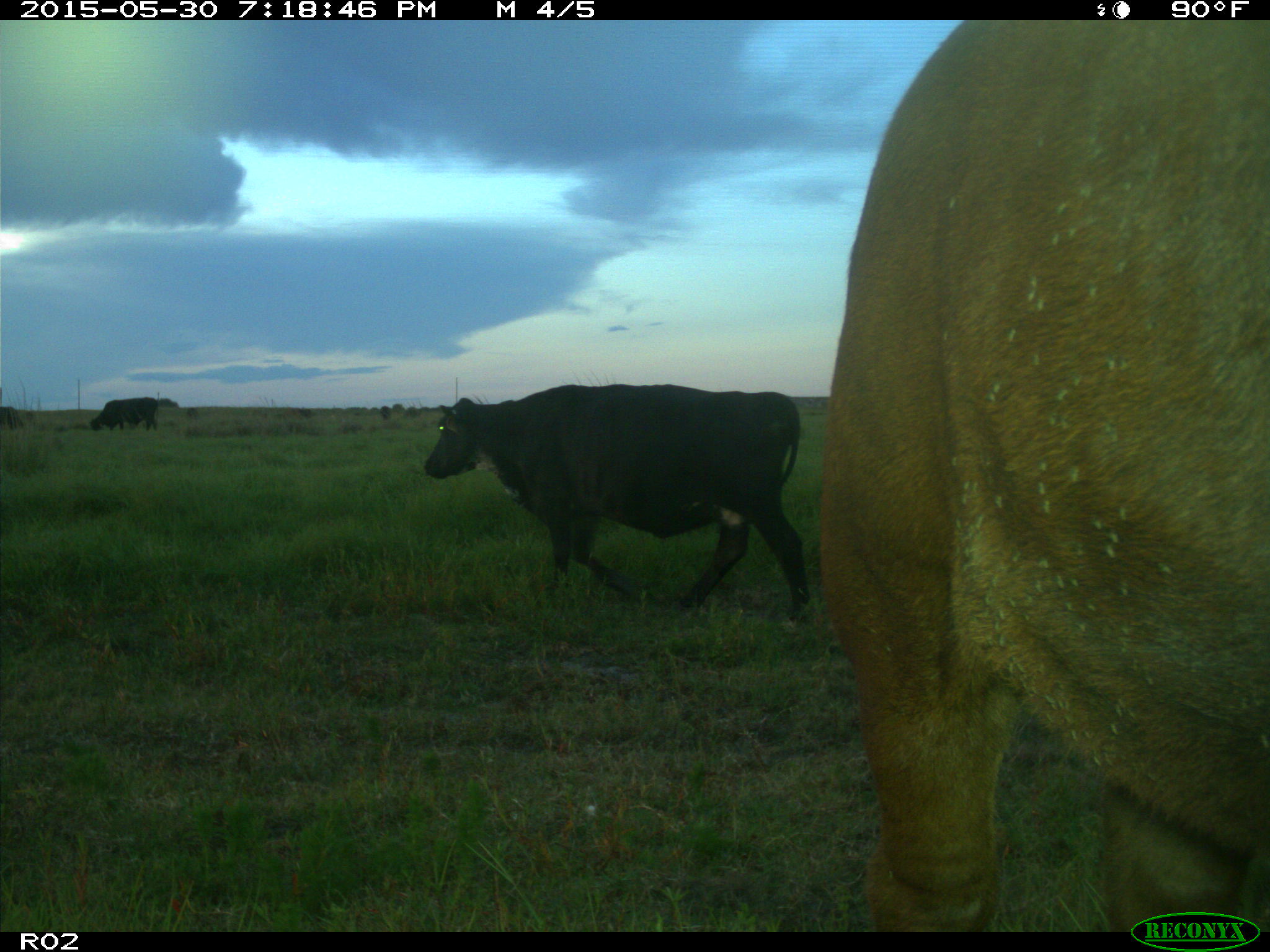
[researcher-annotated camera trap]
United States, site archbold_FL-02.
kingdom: Animalia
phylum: Chordata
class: Mammalia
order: Artiodactyla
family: Bovidae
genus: Bos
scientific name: Bos taurus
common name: domestic cow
Bos taurus (domestic cow).